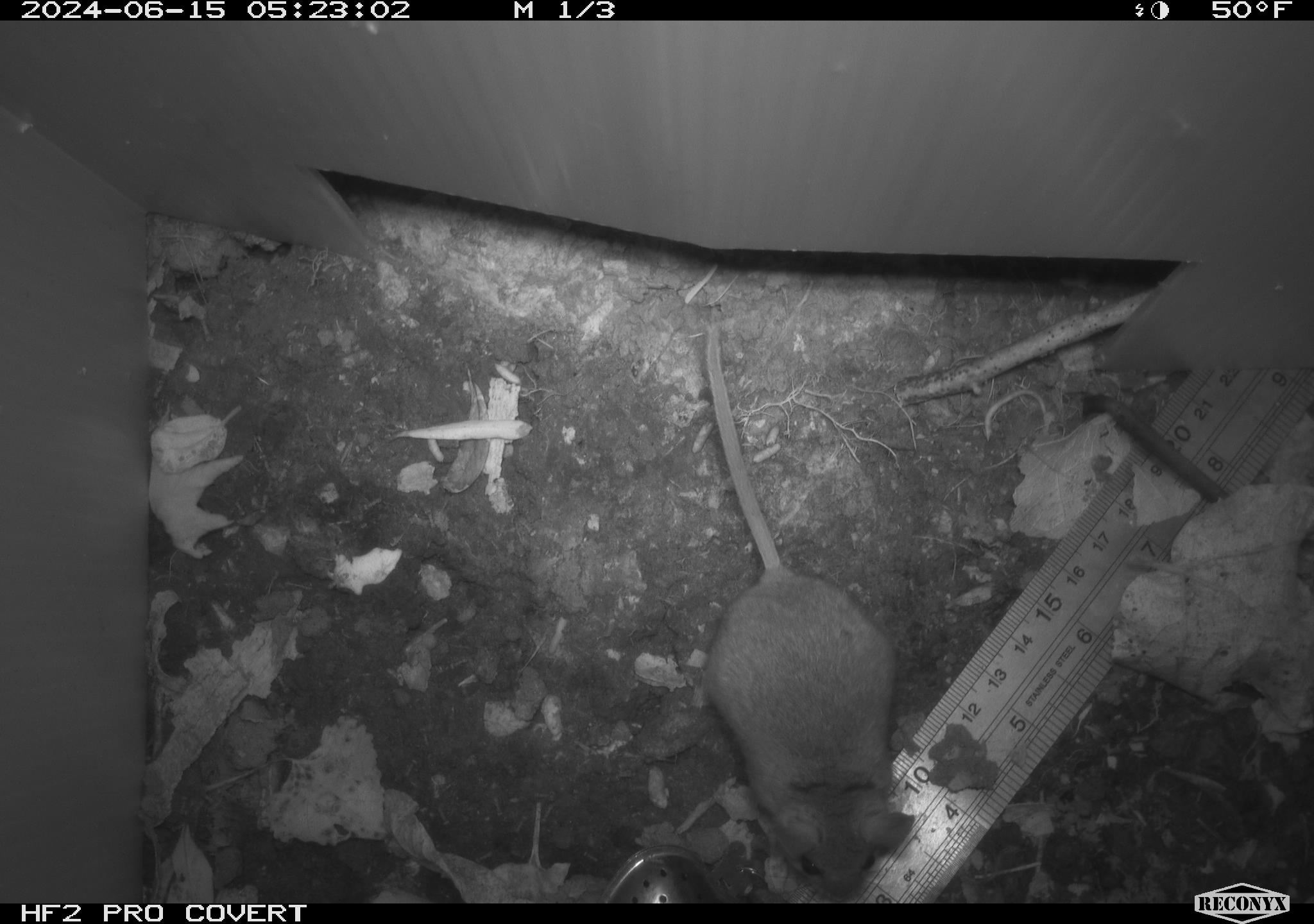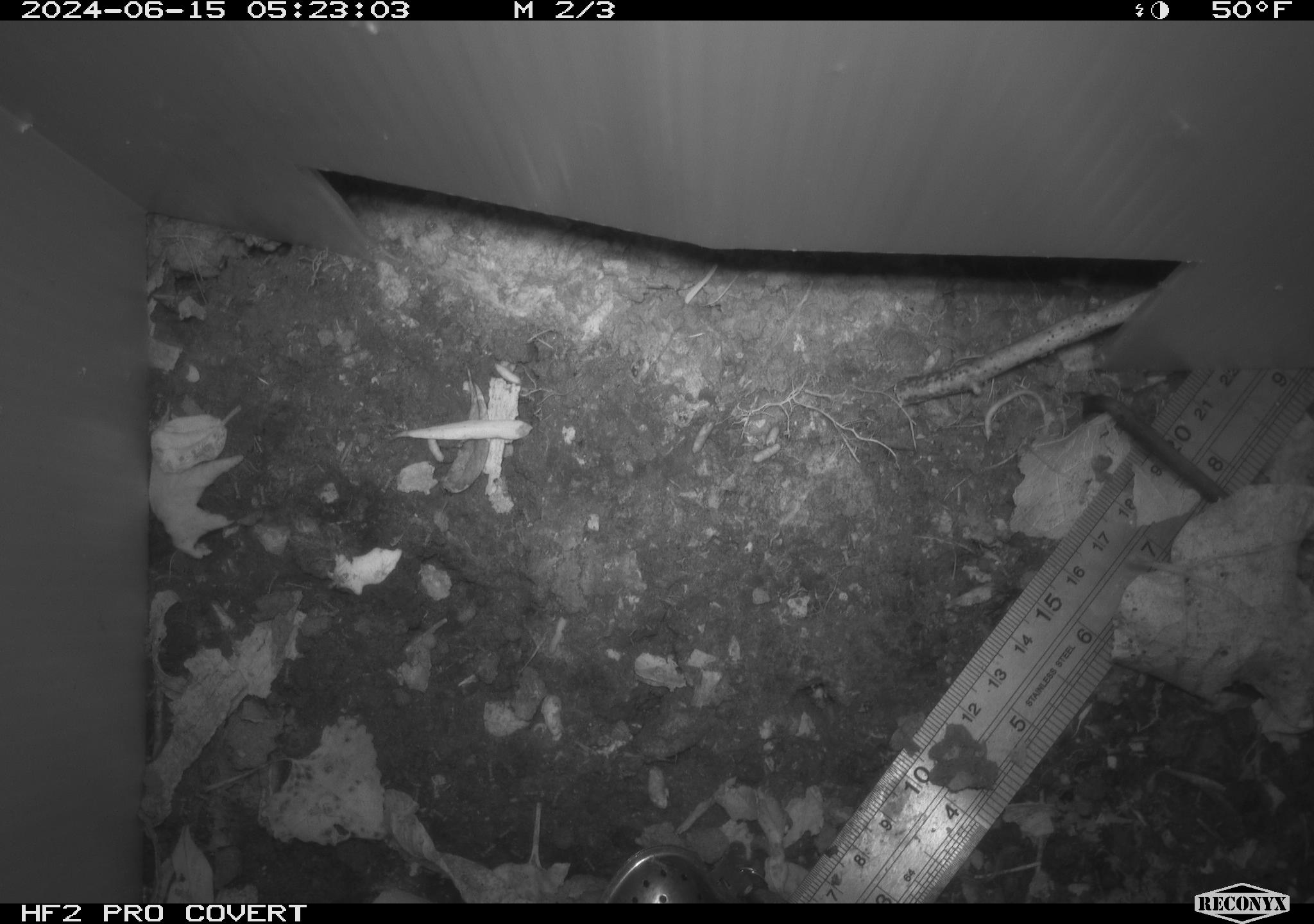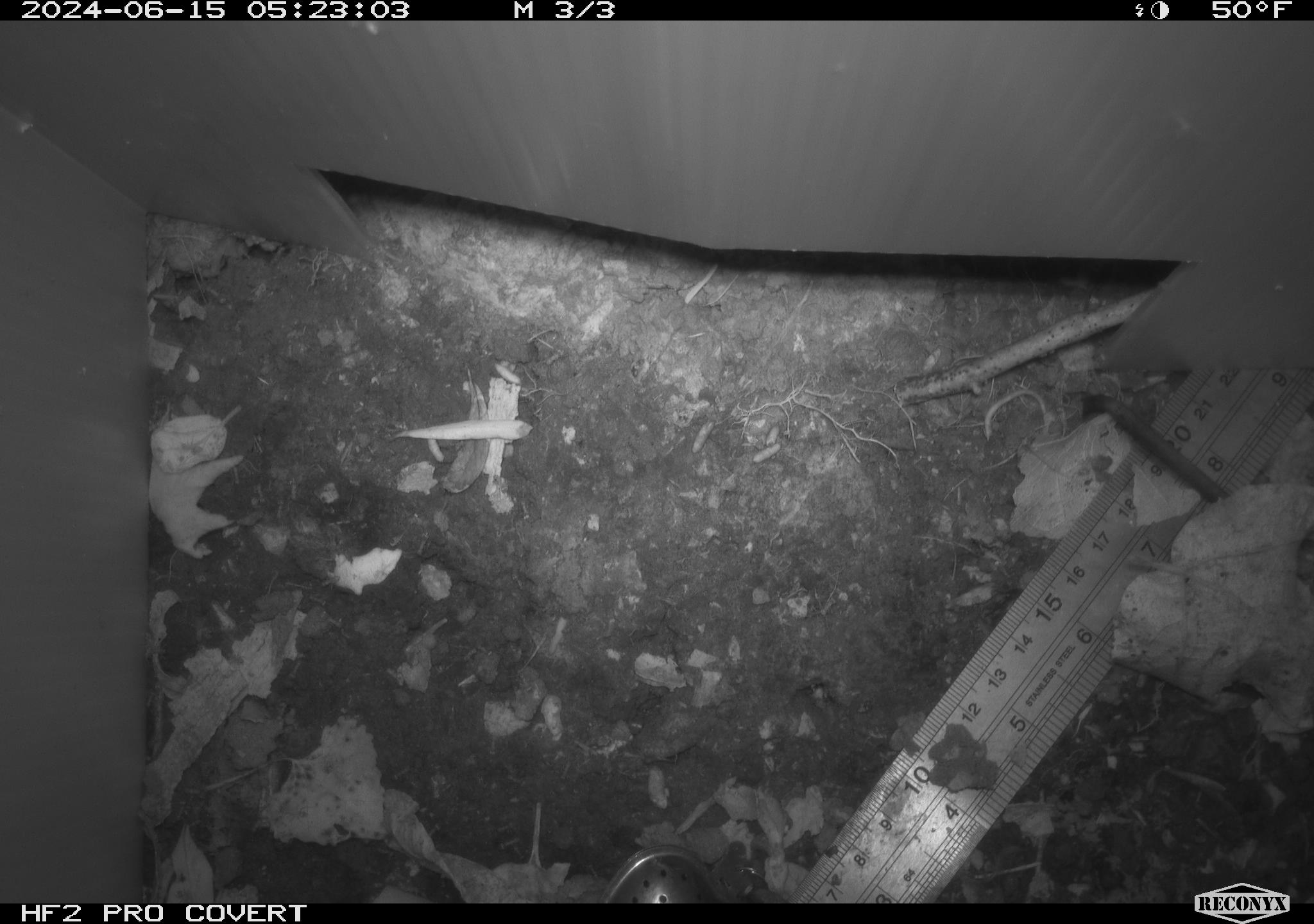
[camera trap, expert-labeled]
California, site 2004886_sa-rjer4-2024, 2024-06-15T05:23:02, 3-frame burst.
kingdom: Animalia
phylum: Chordata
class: Mammalia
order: Rodentia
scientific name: Rodentia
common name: mouse species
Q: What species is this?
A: Mouse species (Rodentia).